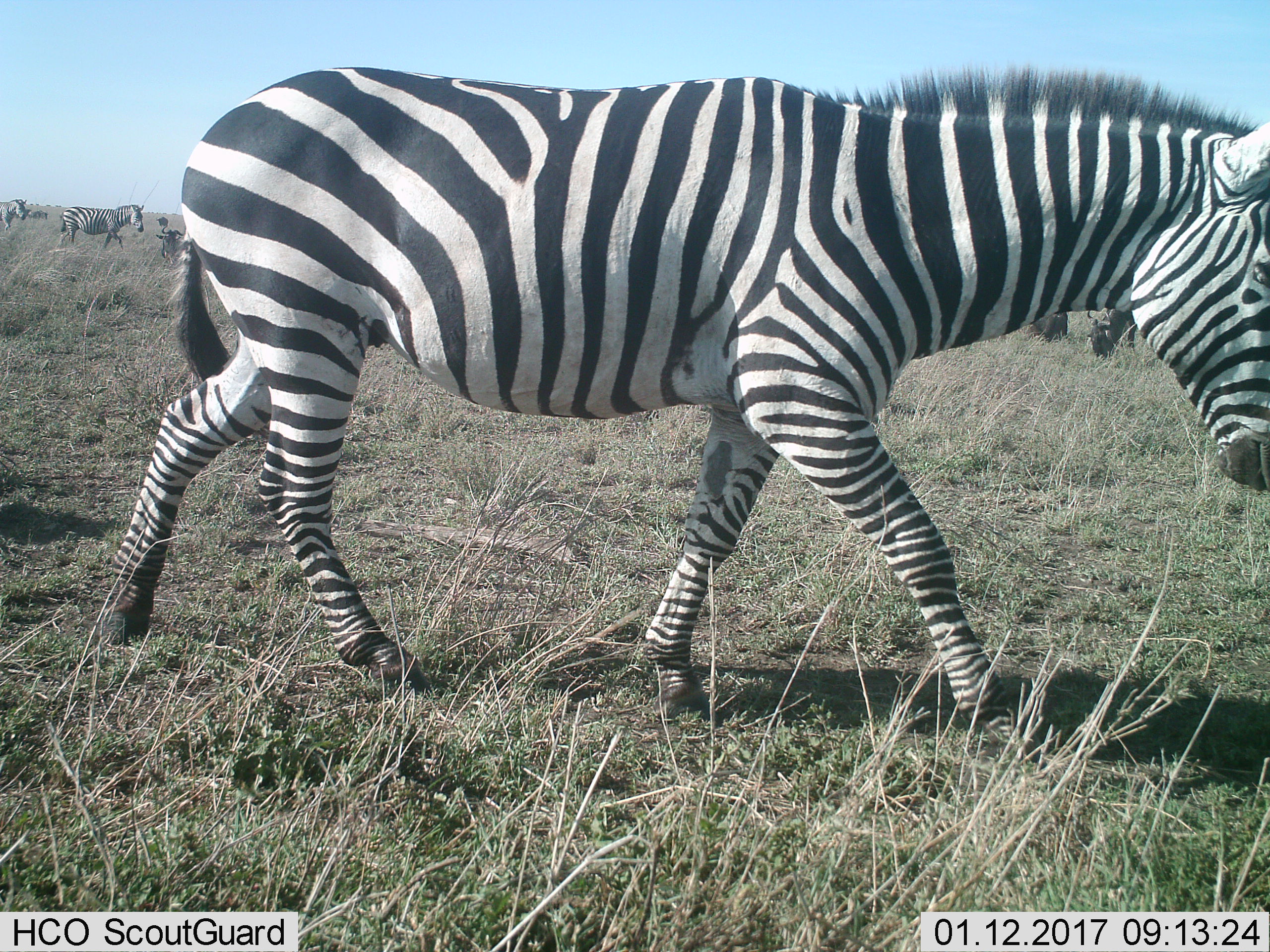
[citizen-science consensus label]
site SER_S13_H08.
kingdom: Animalia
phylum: Chordata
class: Mammalia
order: Artiodactyla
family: Bovidae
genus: Connochaetes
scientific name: Connochaetes taurinus taurinus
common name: blue wildebeest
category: wildebeestblue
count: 3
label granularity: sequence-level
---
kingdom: Animalia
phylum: Chordata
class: Mammalia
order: Perissodactyla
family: Equidae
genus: Equus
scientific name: Equus quagga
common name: plains zebra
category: zebraplains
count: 3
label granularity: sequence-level